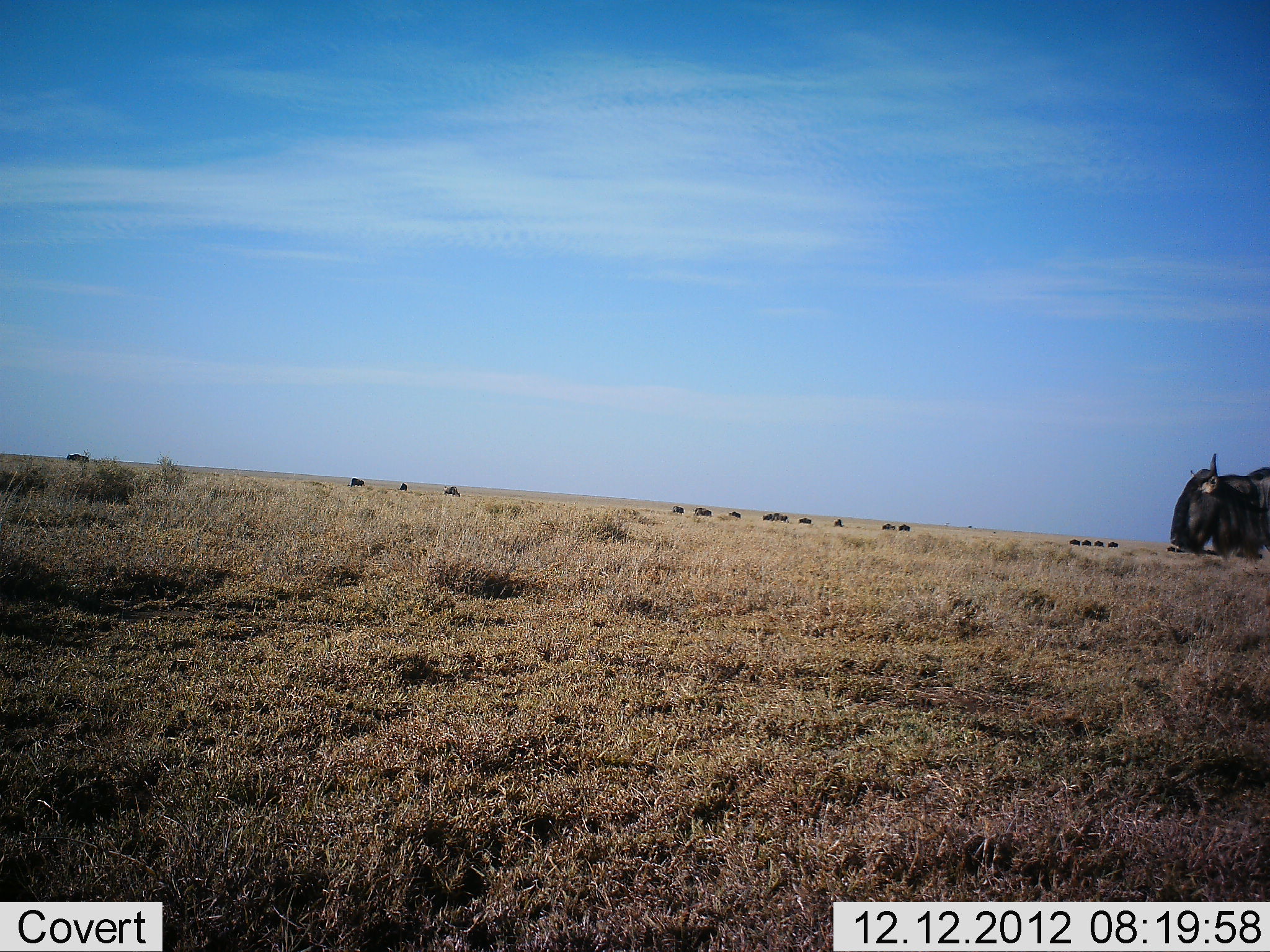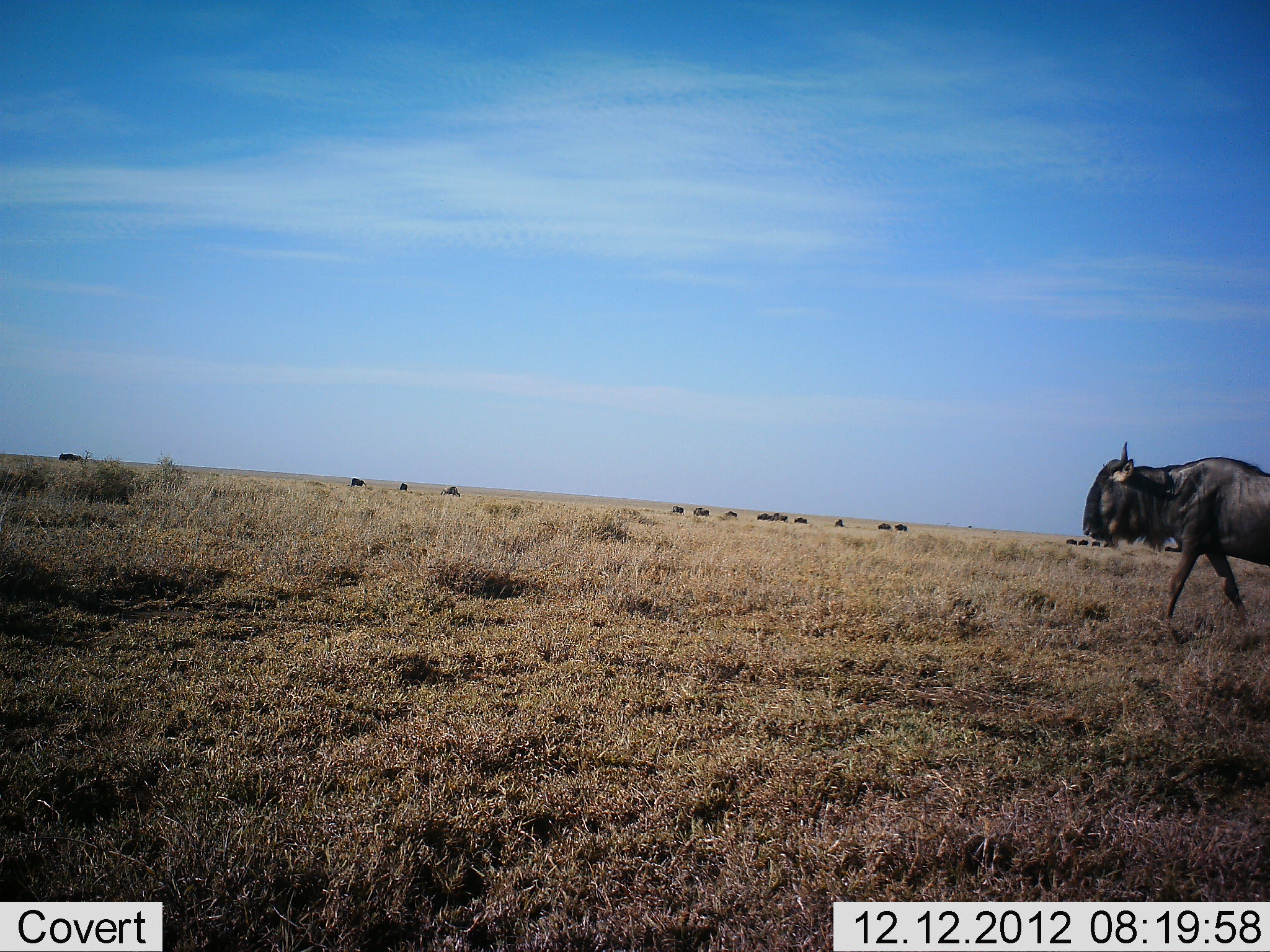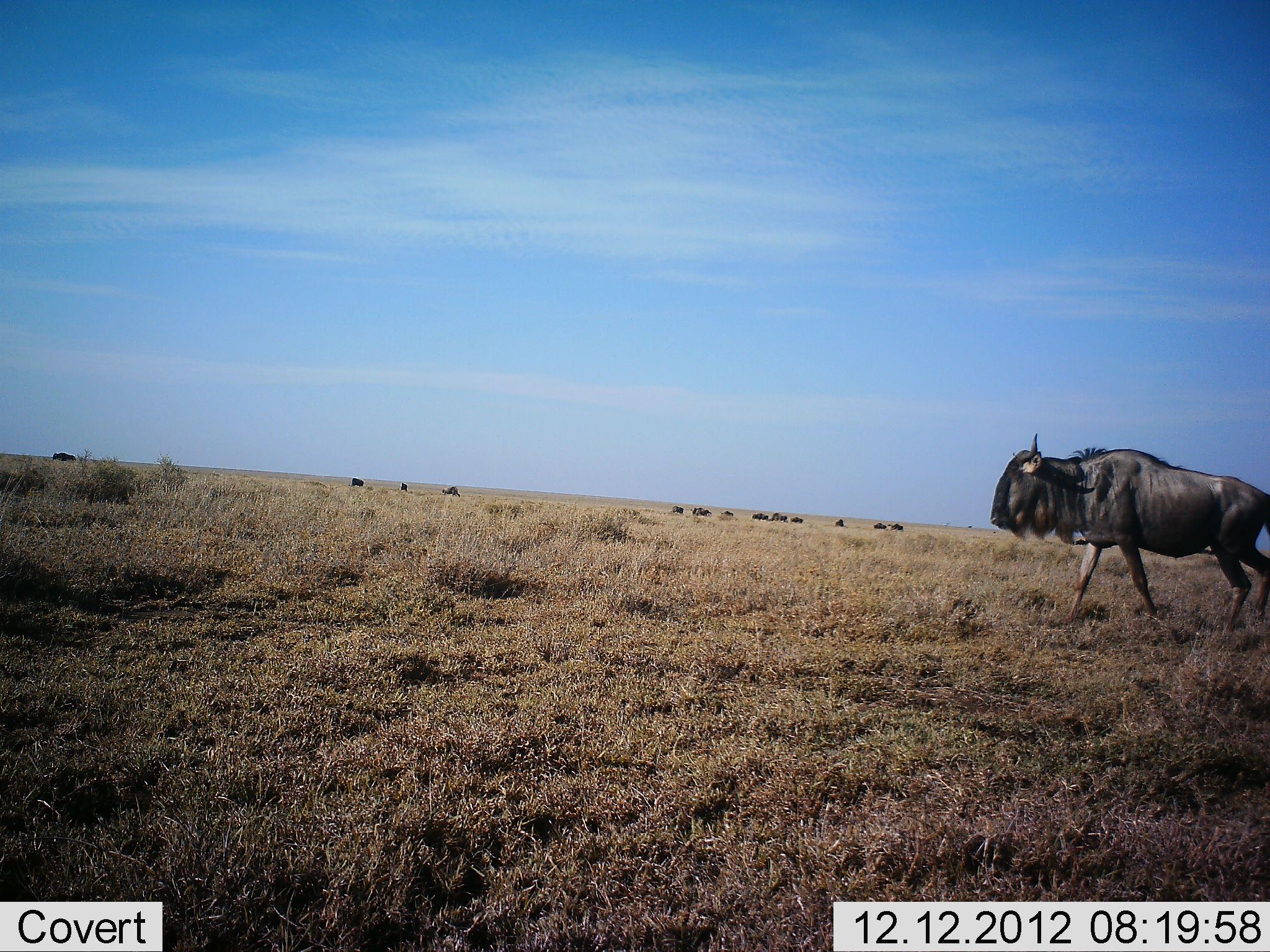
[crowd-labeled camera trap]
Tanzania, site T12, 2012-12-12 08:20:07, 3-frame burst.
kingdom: Animalia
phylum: Chordata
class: Mammalia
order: Artiodactyla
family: Bovidae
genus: Connochaetes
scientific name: Connochaetes taurinus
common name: blue wildebeest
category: wildebeest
Wildebeest (blue wildebeest) (Connochaetes taurinus), count 11-50. Behavior (volunteer vote fractions): standing 20%, resting 0%, moving 100%, interacting 0%. Young present (vote fraction): 0%. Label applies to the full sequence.